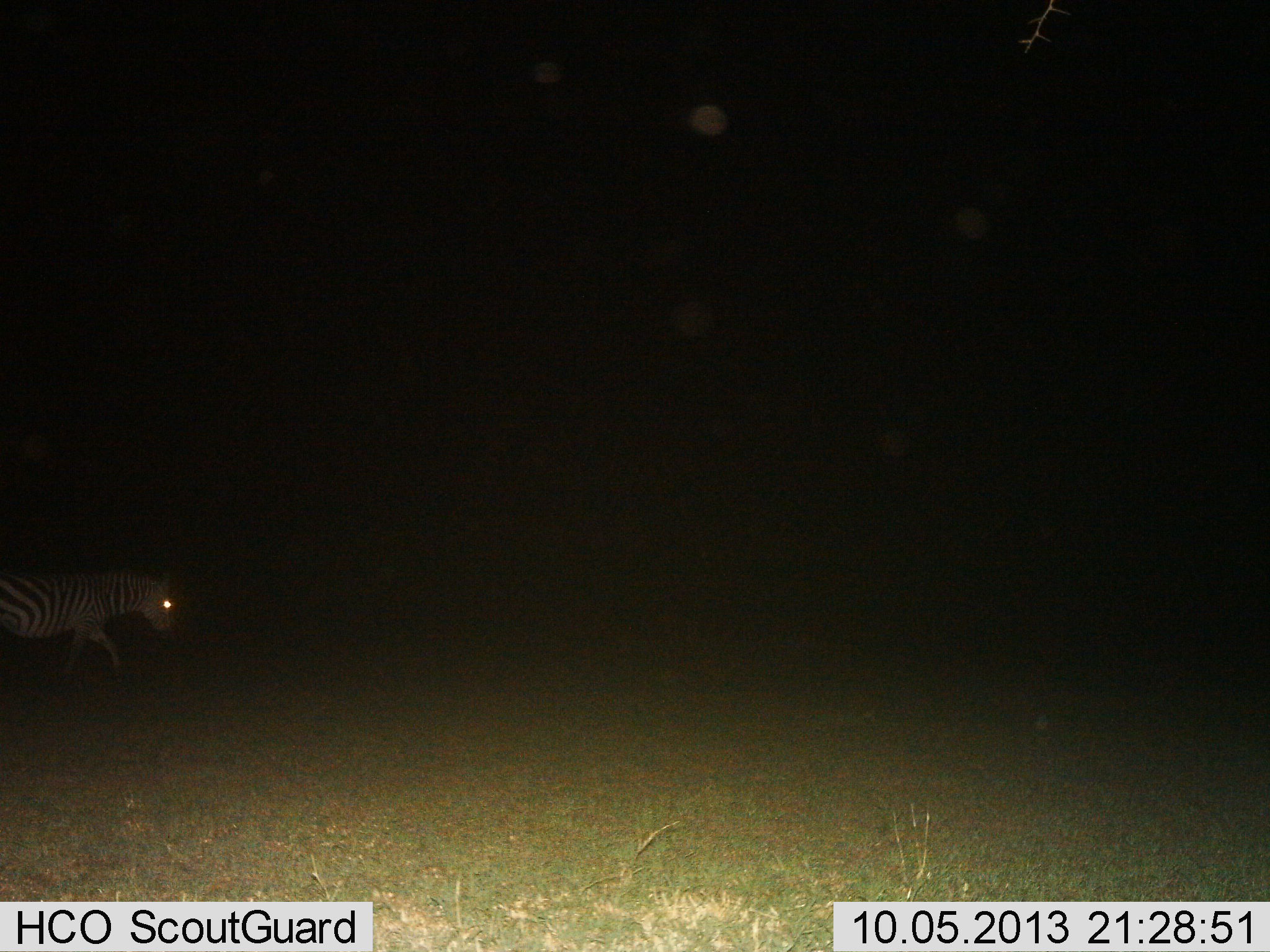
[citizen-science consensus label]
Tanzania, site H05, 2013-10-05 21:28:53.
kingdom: Animalia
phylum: Chordata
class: Mammalia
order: Perissodactyla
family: Equidae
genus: Equus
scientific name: Equus quagga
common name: plains zebra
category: zebra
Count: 1.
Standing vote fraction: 20%.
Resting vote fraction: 0%.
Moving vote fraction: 80%.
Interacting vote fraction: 0%.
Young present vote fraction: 0%.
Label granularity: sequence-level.